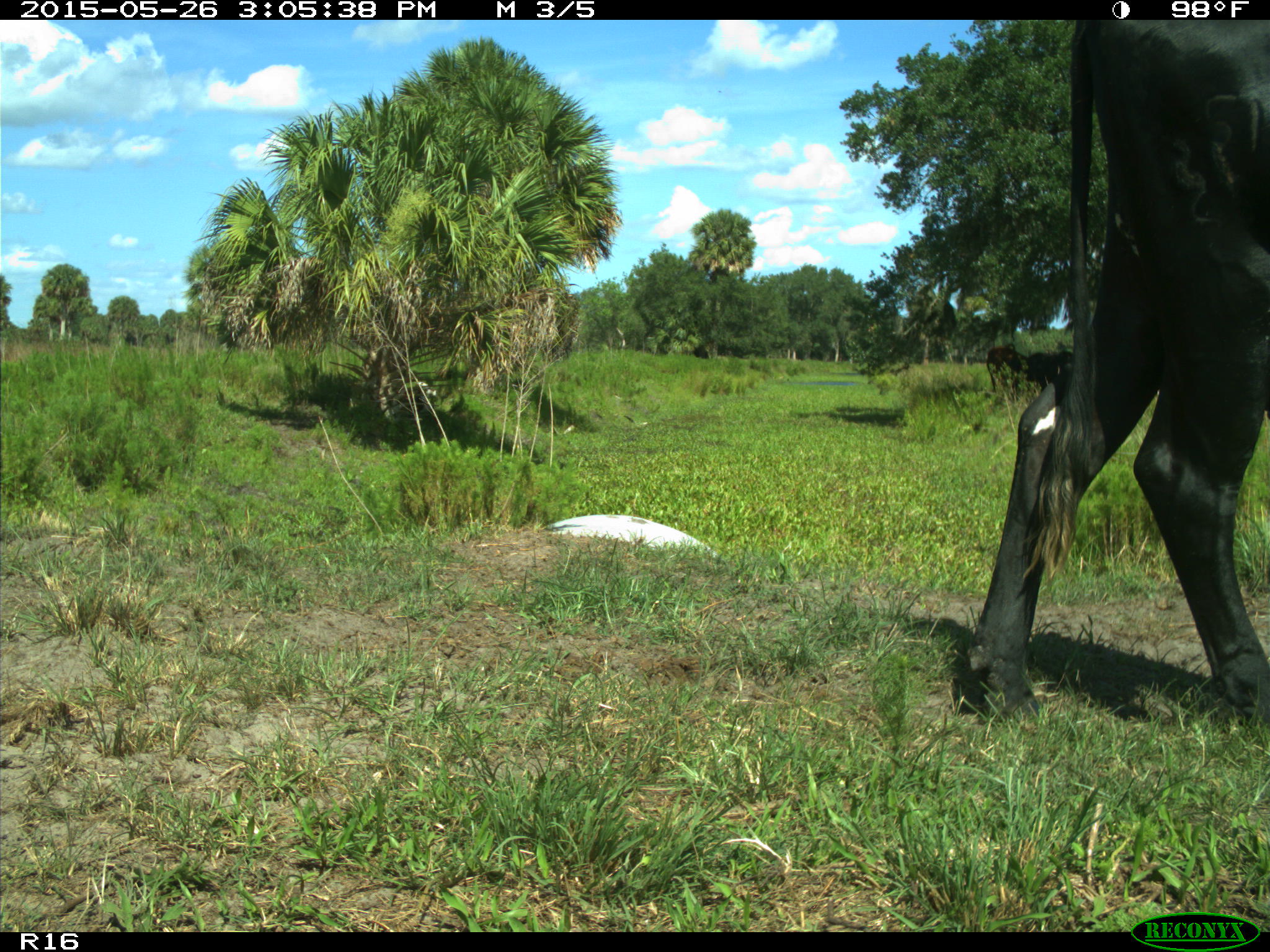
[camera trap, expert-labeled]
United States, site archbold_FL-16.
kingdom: Animalia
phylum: Chordata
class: Mammalia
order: Artiodactyla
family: Bovidae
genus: Bos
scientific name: Bos taurus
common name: domestic cow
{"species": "Bos taurus (domestic cow)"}